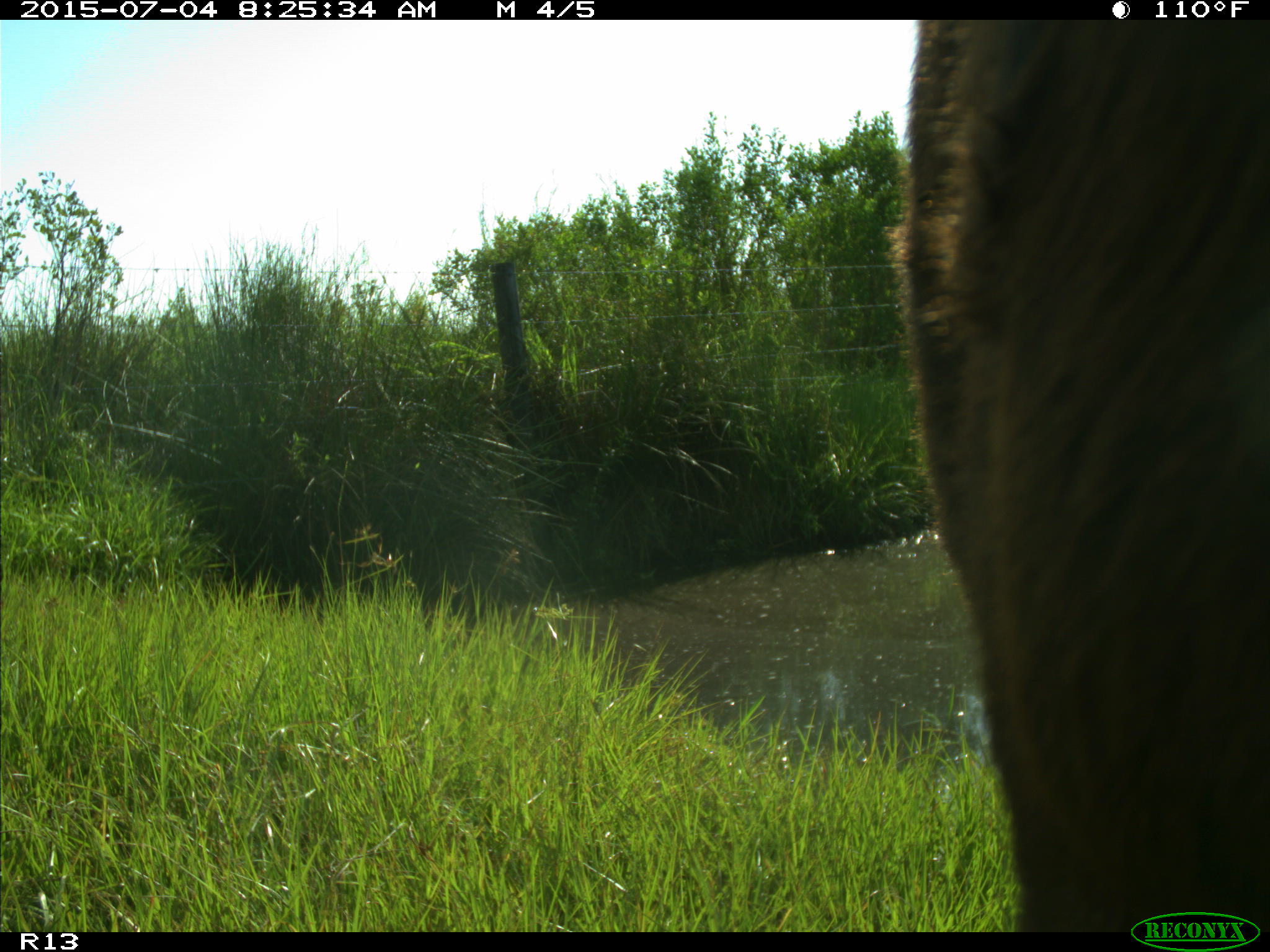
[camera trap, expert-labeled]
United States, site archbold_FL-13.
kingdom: Animalia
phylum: Chordata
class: Mammalia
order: Artiodactyla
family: Bovidae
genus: Bos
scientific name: Bos taurus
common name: domestic cow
Bos taurus (domestic cow).